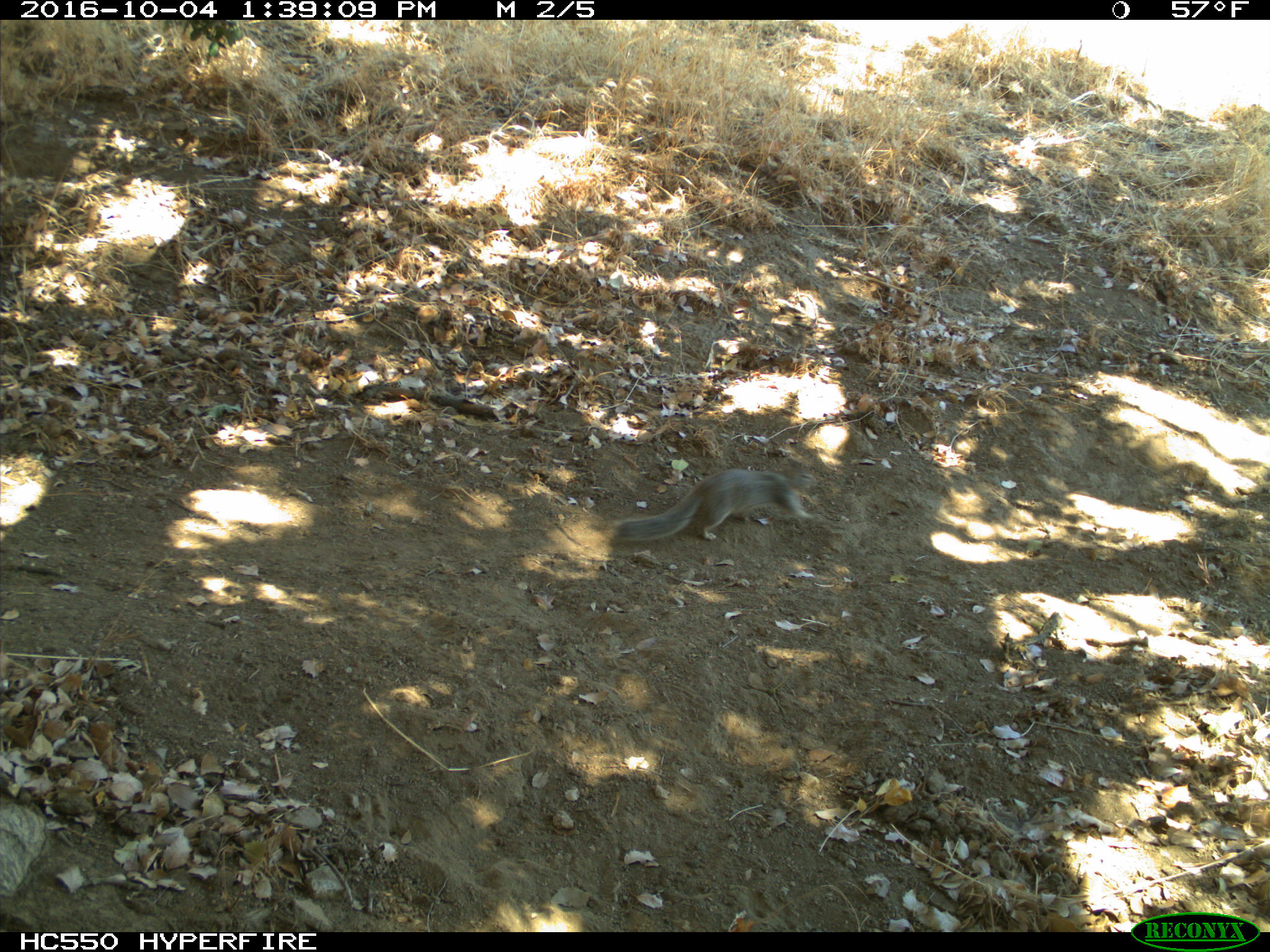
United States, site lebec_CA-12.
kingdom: Animalia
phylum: Chordata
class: Mammalia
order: Rodentia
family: Sciuridae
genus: Otospermophilus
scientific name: Otospermophilus beecheyi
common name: california ground squirrel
Otospermophilus beecheyi (california ground squirrel).